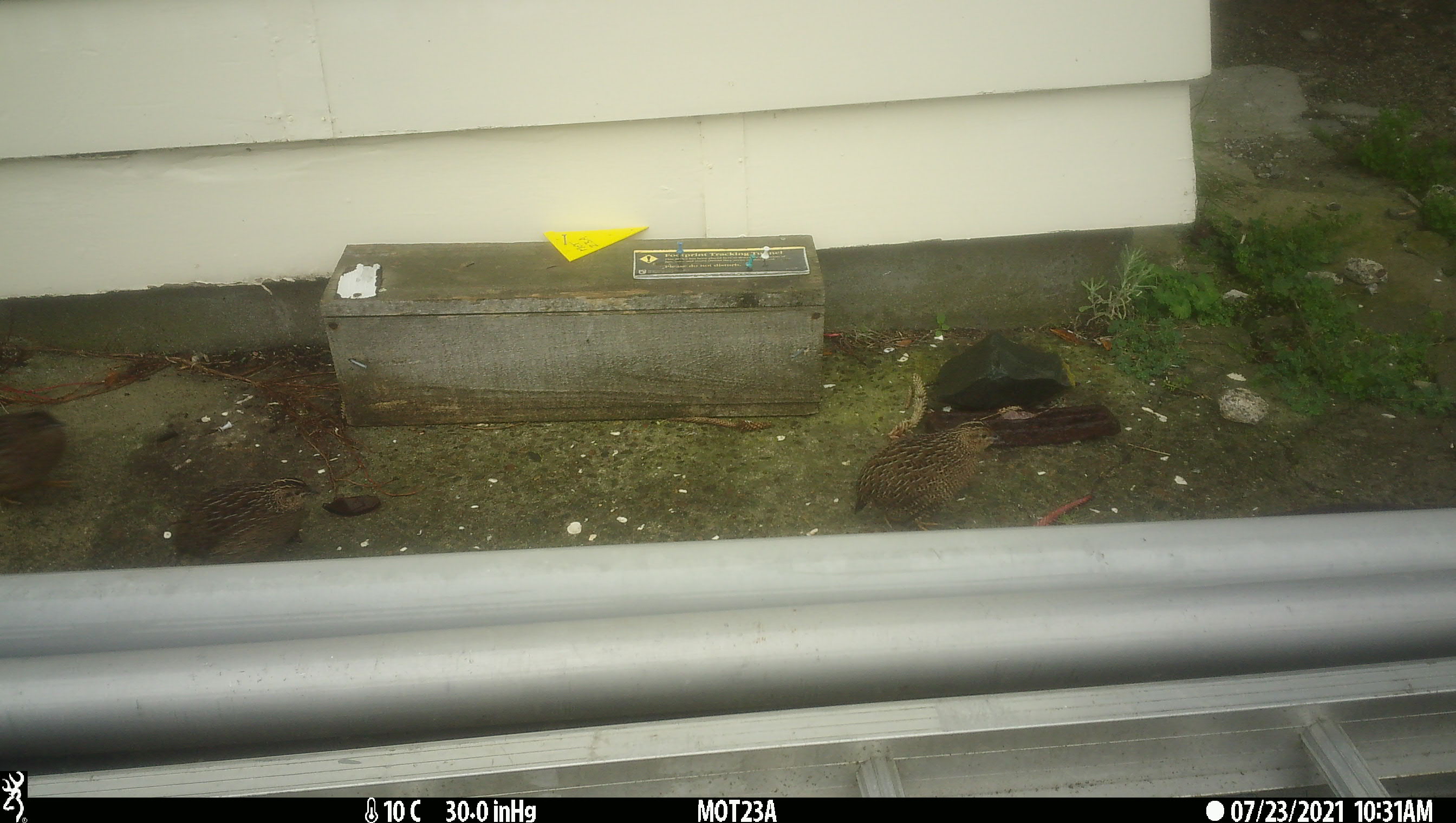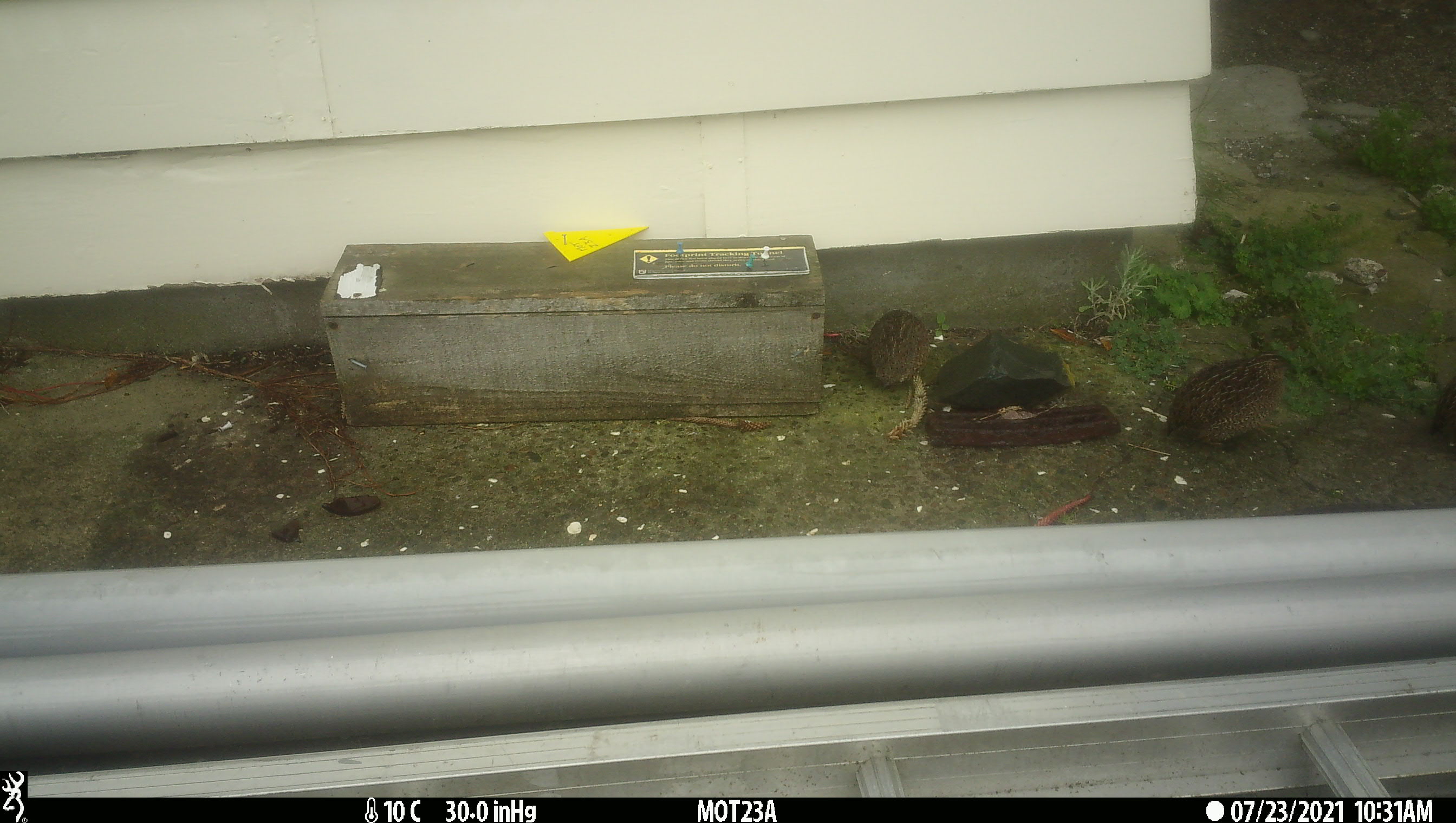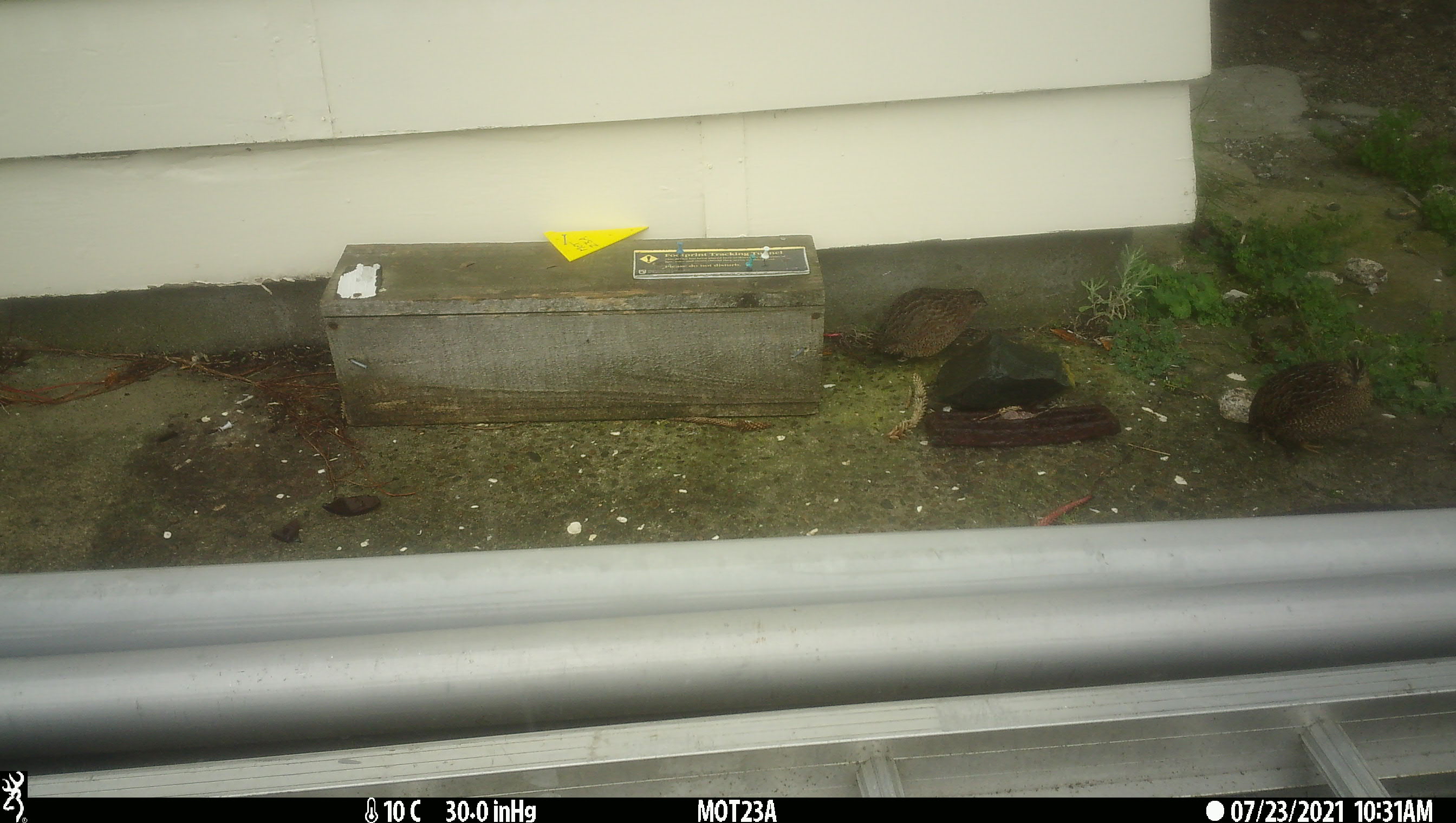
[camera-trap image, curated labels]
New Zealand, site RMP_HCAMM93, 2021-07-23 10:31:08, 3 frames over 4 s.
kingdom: Animalia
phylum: Chordata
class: Aves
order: Galliformes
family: Phasianidae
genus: Synoicus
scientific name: Synoicus ypsilophorus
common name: brown quail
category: quail brown